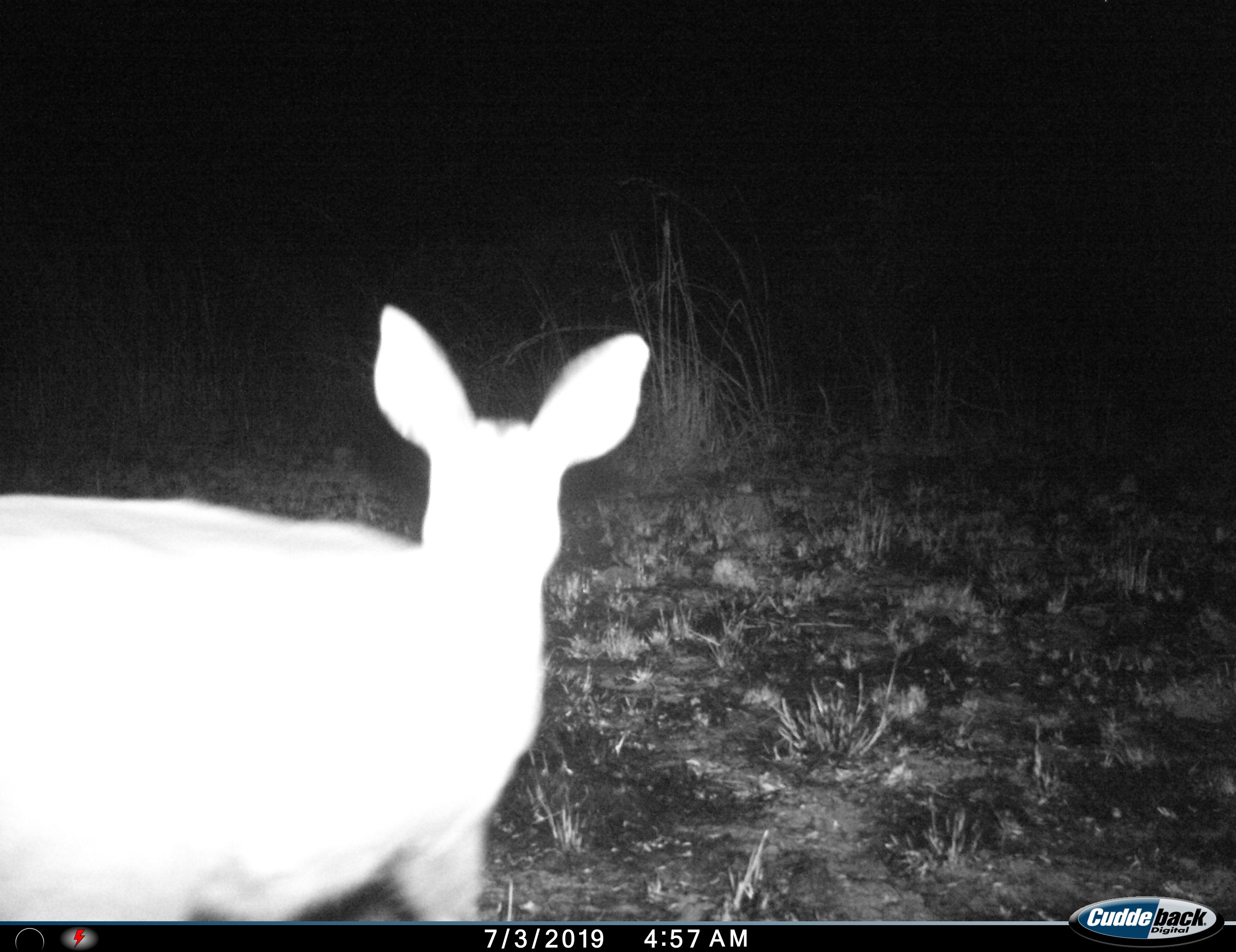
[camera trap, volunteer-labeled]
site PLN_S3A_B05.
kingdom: Animalia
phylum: Chordata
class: Mammalia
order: Artiodactyla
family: Bovidae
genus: Raphicerus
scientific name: Raphicerus campestris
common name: steenbok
Steenbok (Raphicerus campestris), count 1. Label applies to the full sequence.